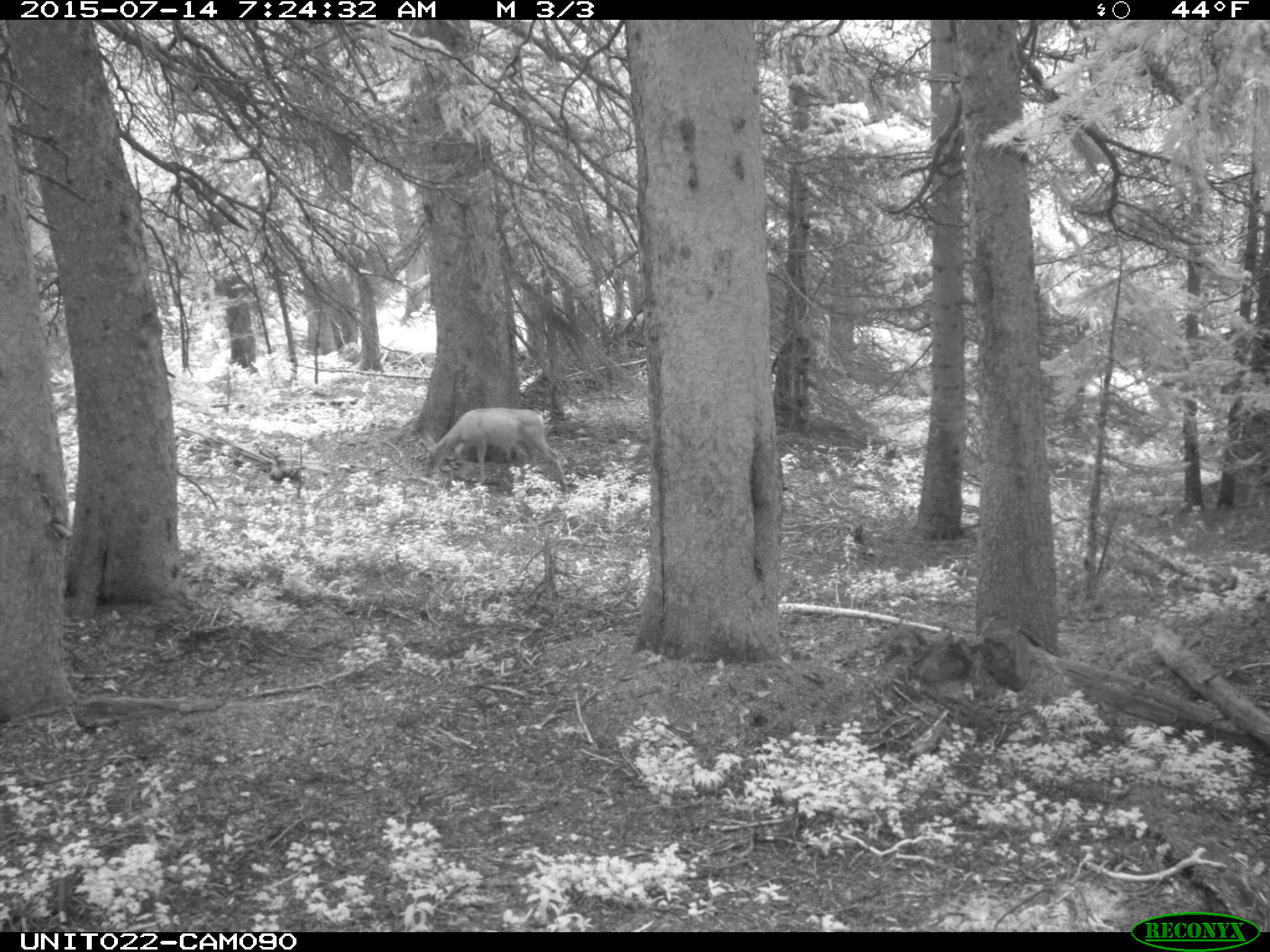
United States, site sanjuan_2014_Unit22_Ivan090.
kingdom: Animalia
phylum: Chordata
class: Mammalia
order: Artiodactyla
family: Cervidae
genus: Odocoileus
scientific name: Odocoileus hemionus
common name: mule deer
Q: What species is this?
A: Odocoileus hemionus (mule deer).